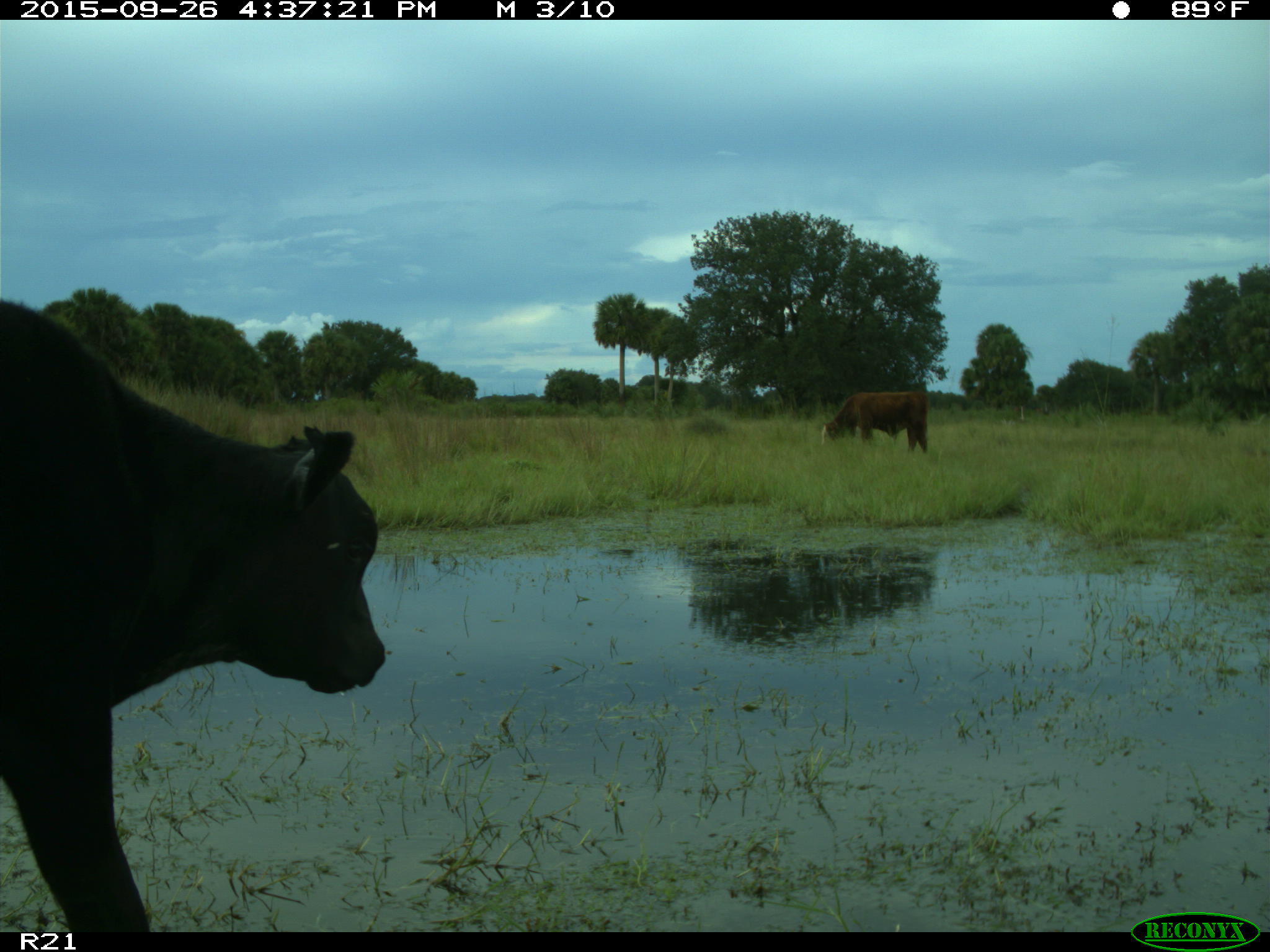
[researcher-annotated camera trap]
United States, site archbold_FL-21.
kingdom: Animalia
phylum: Chordata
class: Mammalia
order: Artiodactyla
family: Bovidae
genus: Bos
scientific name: Bos taurus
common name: domestic cow